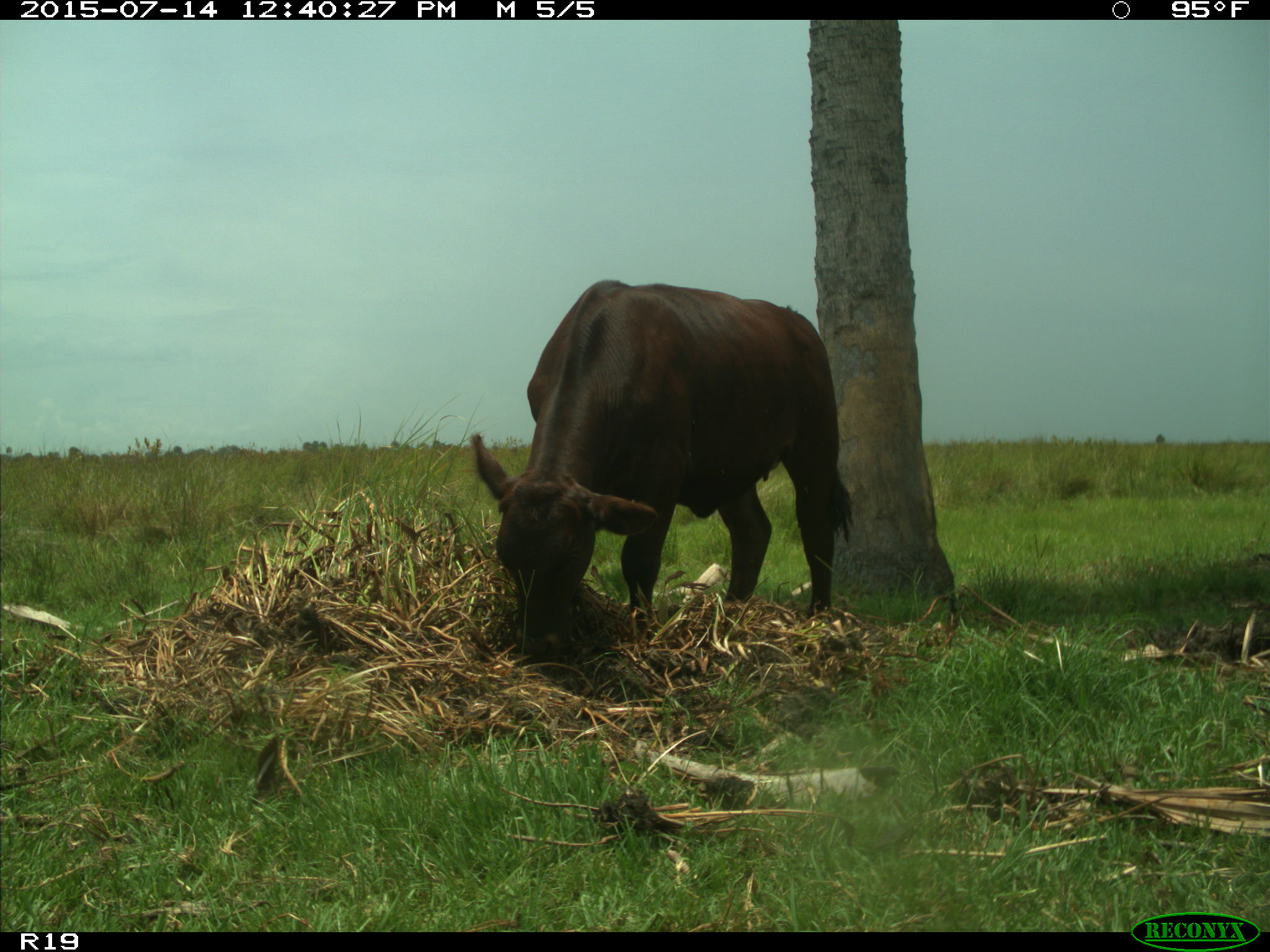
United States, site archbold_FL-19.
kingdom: Animalia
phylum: Chordata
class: Mammalia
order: Artiodactyla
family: Bovidae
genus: Bos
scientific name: Bos taurus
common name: domestic cow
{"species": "Bos taurus (domestic cow)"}